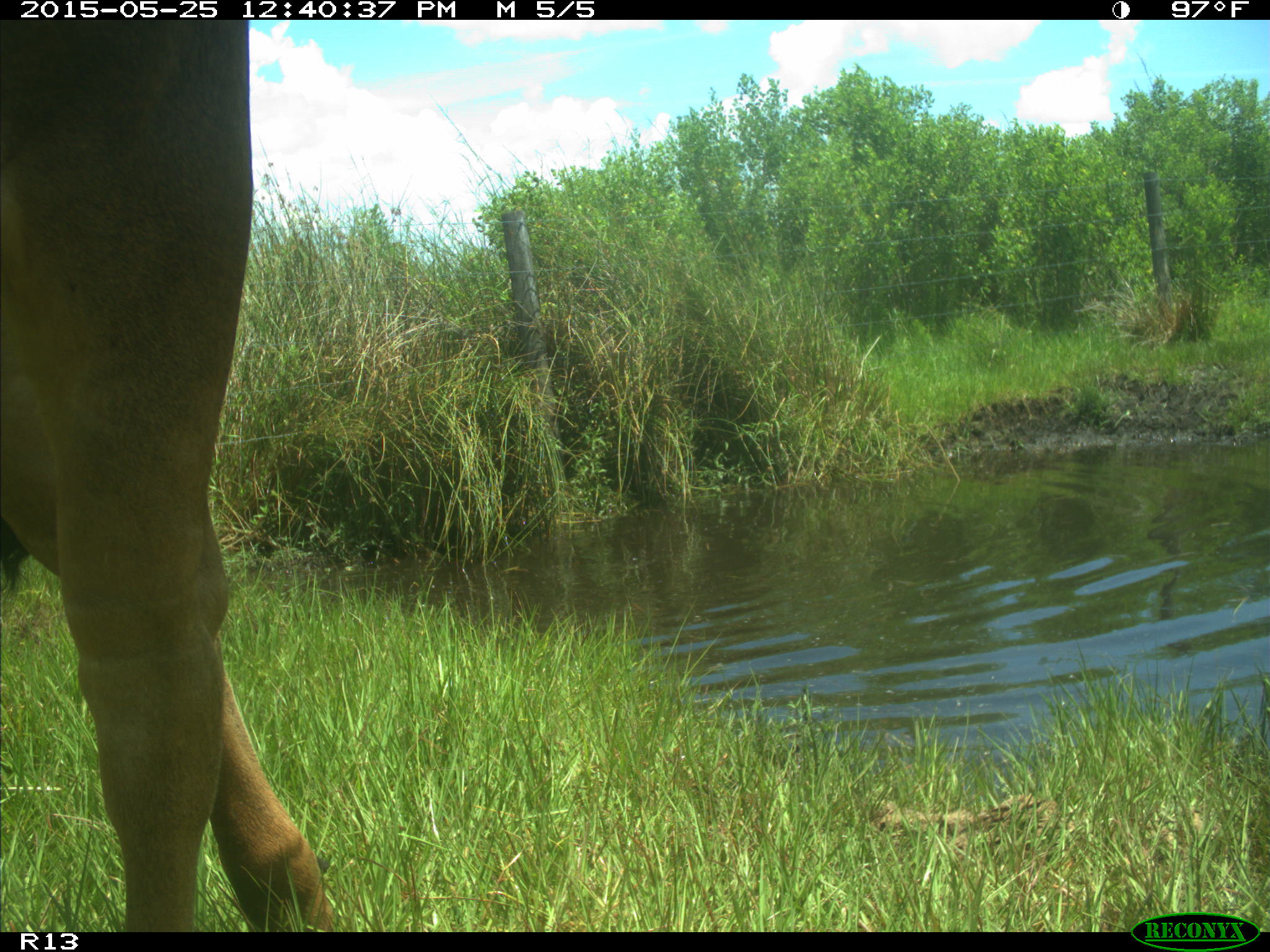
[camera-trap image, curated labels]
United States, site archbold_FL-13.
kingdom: Animalia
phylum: Chordata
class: Mammalia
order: Artiodactyla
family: Bovidae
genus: Bos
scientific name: Bos taurus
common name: domestic cow